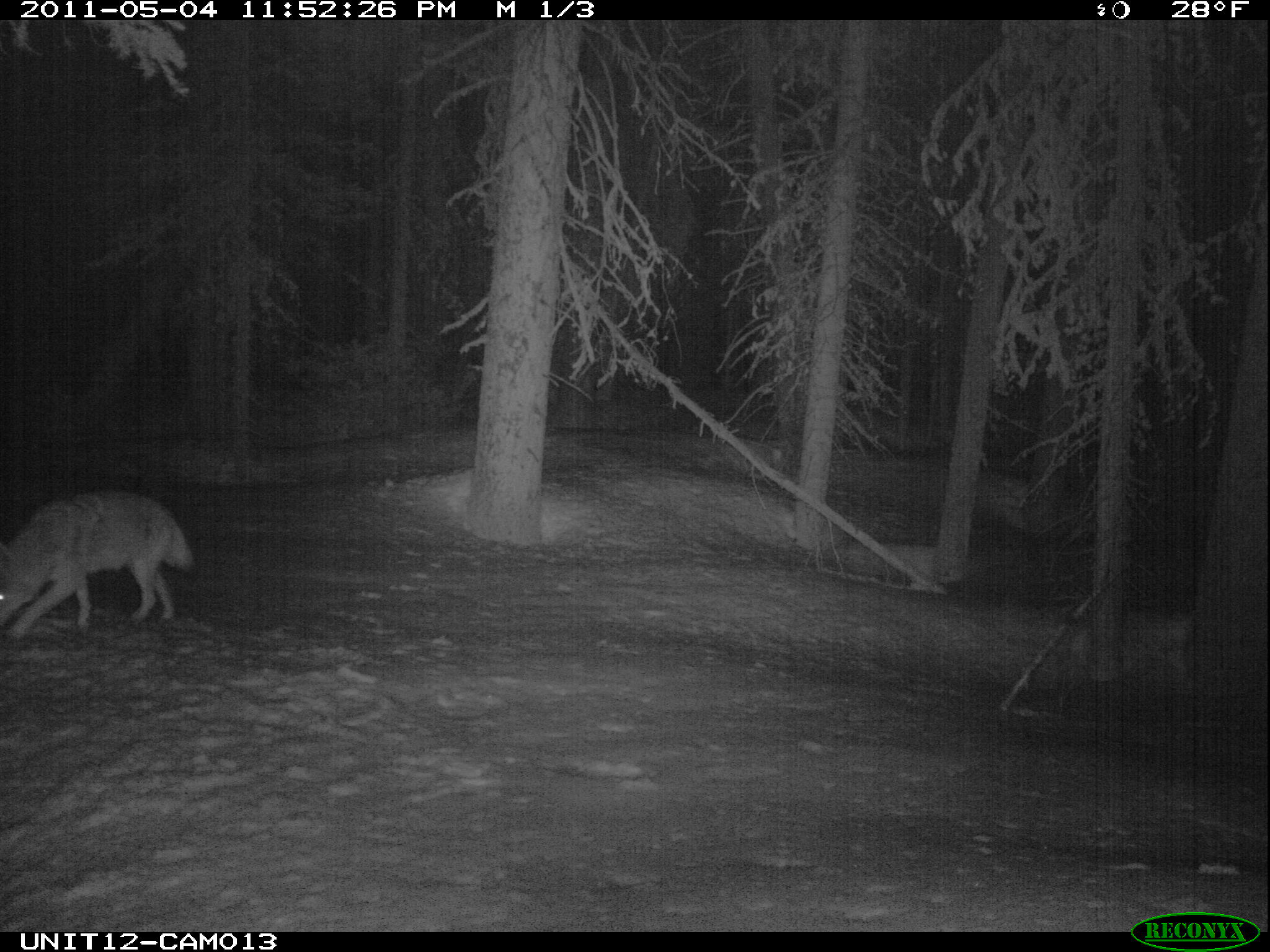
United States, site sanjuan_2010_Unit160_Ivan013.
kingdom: Animalia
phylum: Chordata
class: Mammalia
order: Carnivora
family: Canidae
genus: Canis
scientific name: Canis latrans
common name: coyote